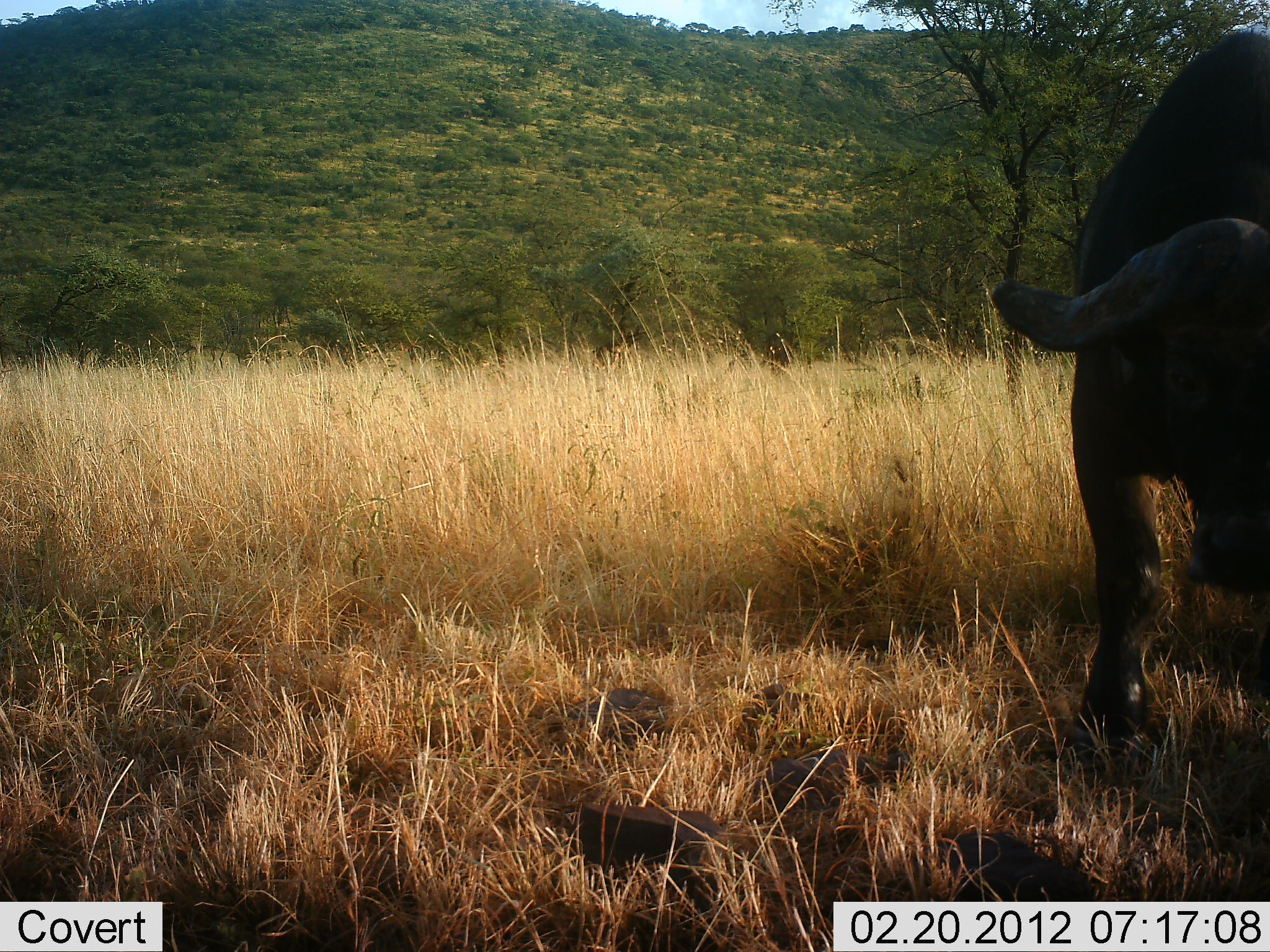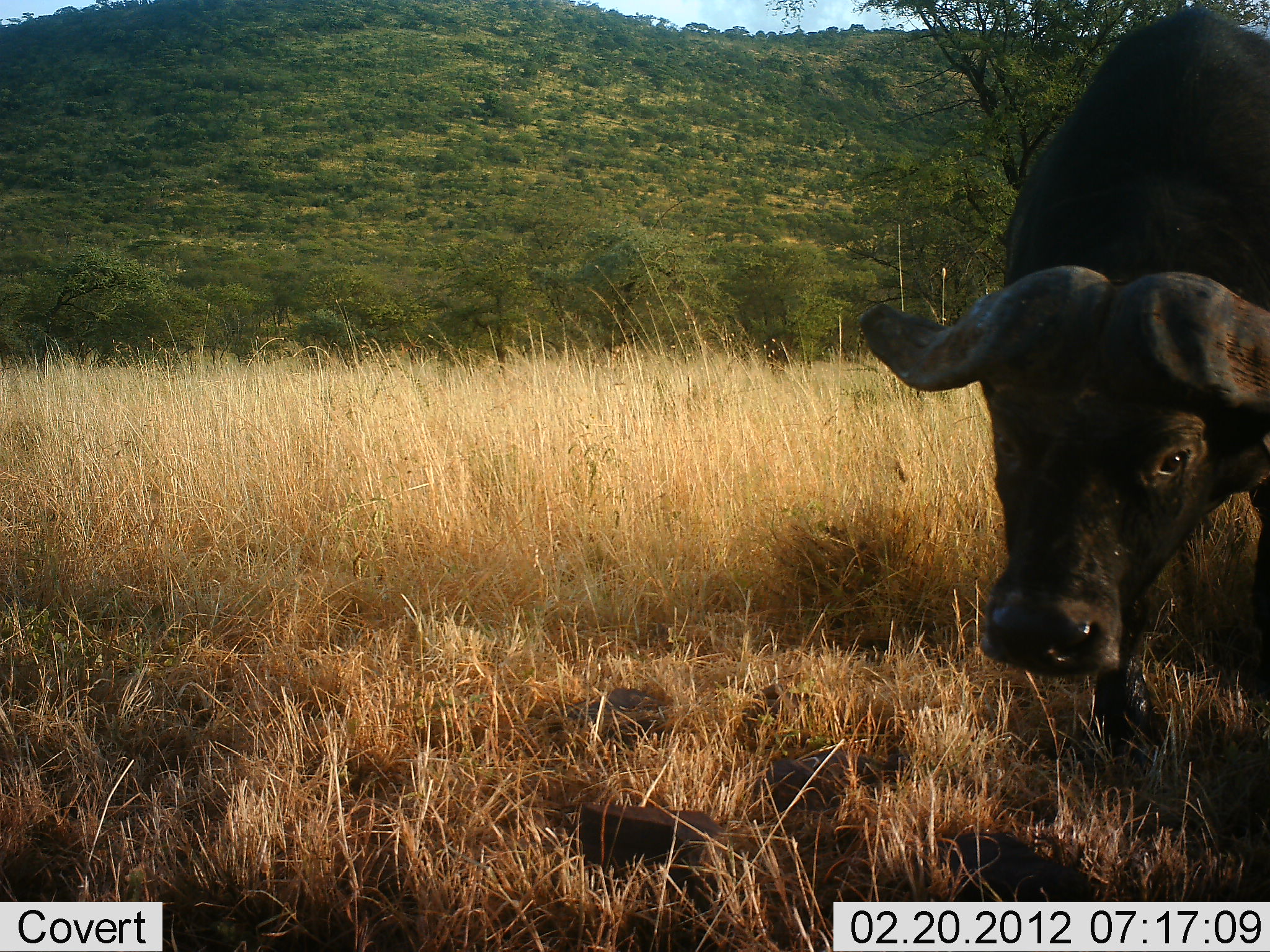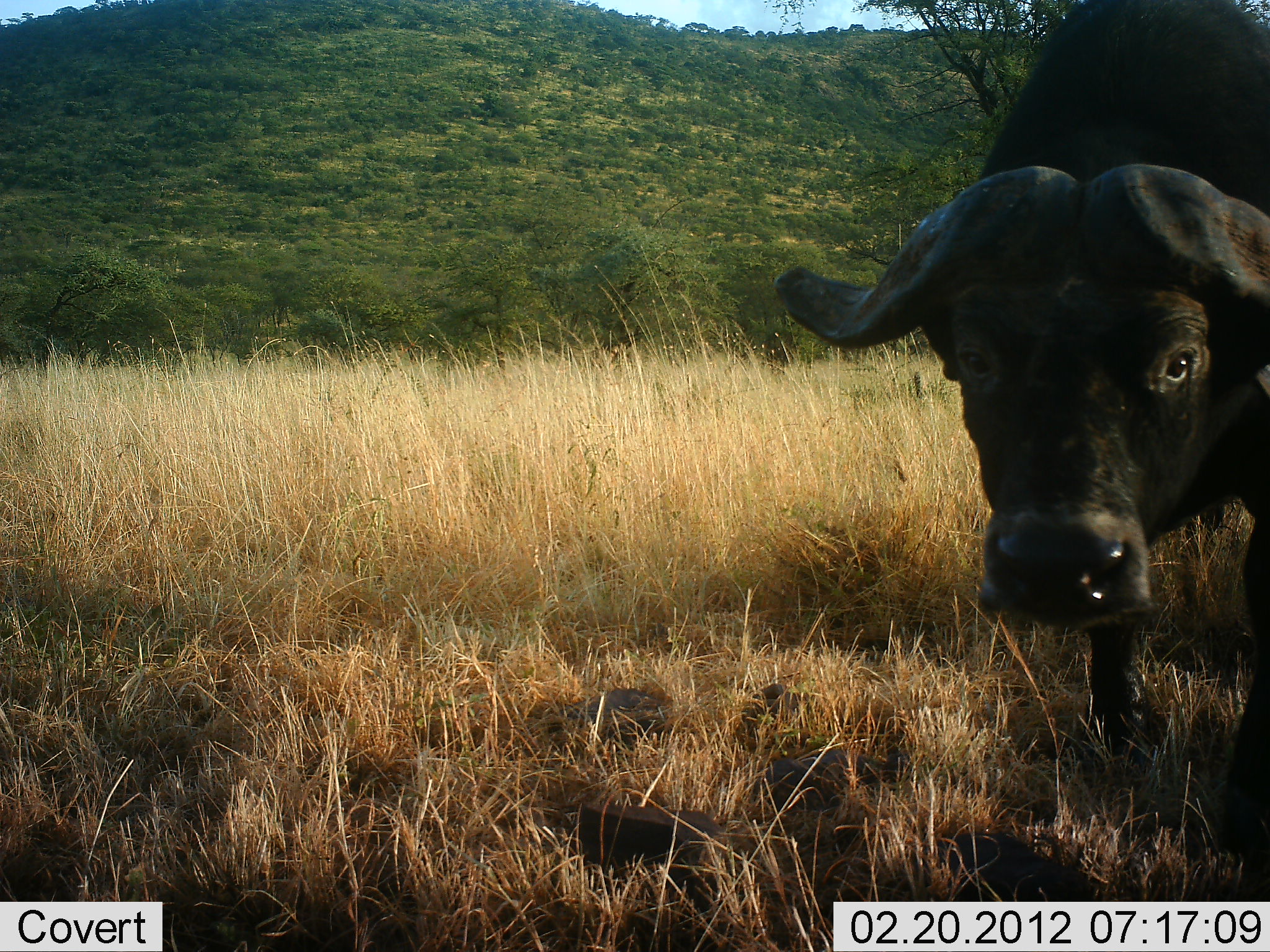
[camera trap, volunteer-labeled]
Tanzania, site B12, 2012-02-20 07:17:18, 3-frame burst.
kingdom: Animalia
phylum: Chordata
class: Mammalia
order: Artiodactyla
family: Bovidae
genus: Syncerus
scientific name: Syncerus caffer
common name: cape buffalo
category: buffalo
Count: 1.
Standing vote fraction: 24%.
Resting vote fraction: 0%.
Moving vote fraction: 64%.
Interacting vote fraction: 4%.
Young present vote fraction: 0%.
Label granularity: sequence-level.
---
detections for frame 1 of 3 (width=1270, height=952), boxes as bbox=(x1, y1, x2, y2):
animal: bbox=(989, 29, 1270, 788)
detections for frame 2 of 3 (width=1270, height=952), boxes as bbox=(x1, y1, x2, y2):
animal: bbox=(861, 4, 1270, 798)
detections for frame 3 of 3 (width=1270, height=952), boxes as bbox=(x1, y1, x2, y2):
animal: bbox=(772, 2, 1270, 866)